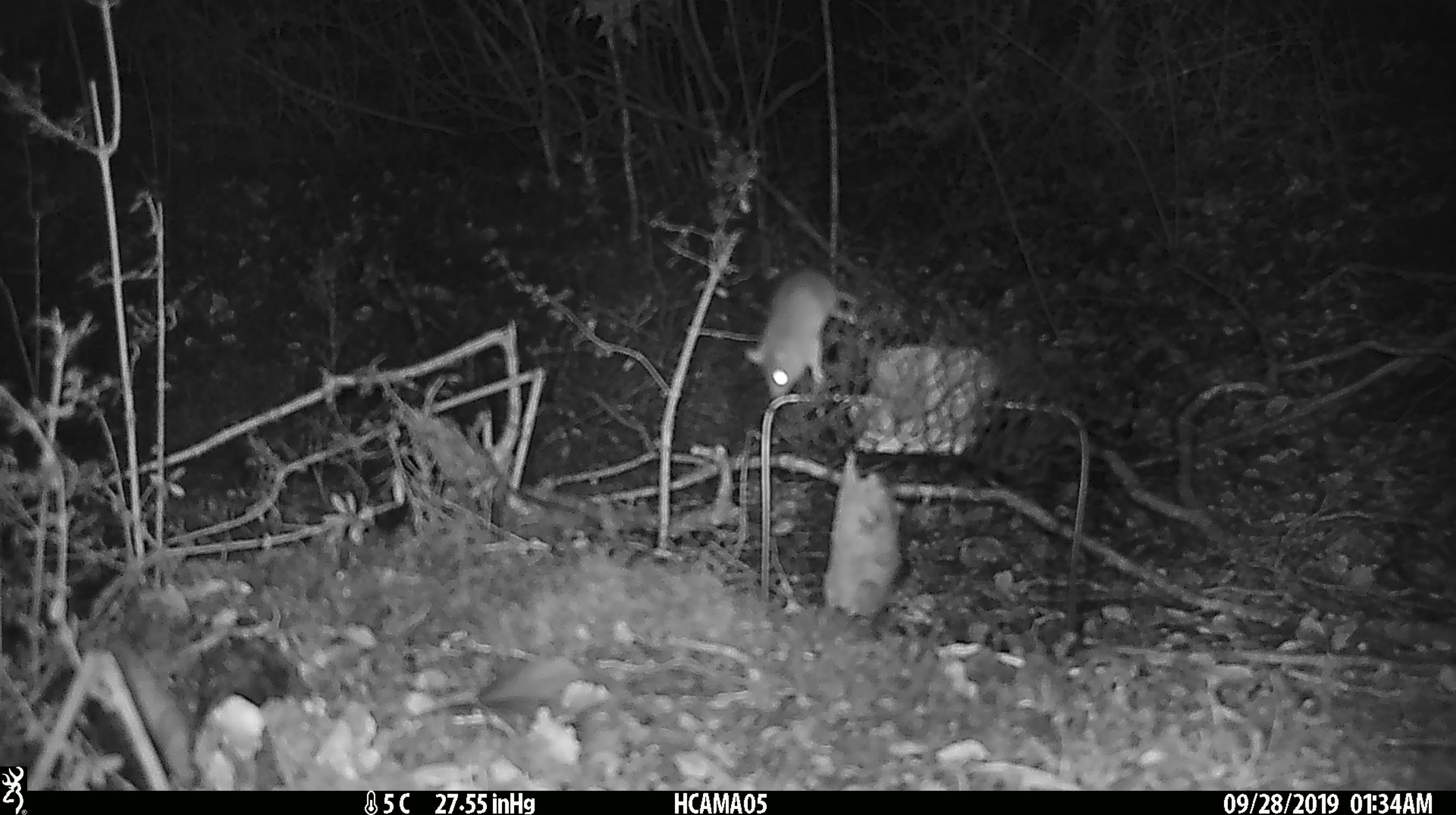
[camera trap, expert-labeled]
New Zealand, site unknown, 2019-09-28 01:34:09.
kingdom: Animalia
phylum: Chordata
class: Mammalia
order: Rodentia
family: Muridae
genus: Mus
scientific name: Mus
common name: mouse